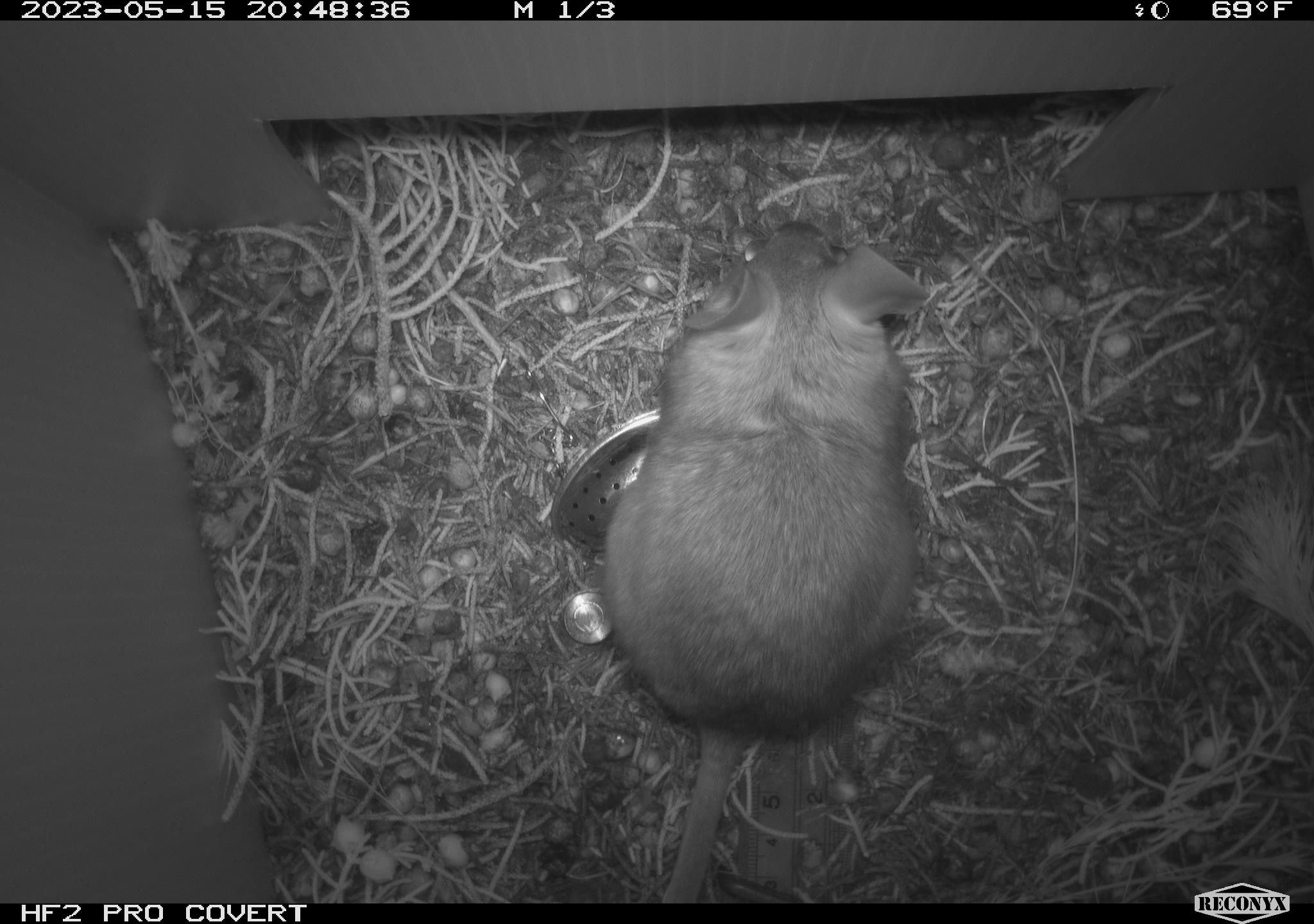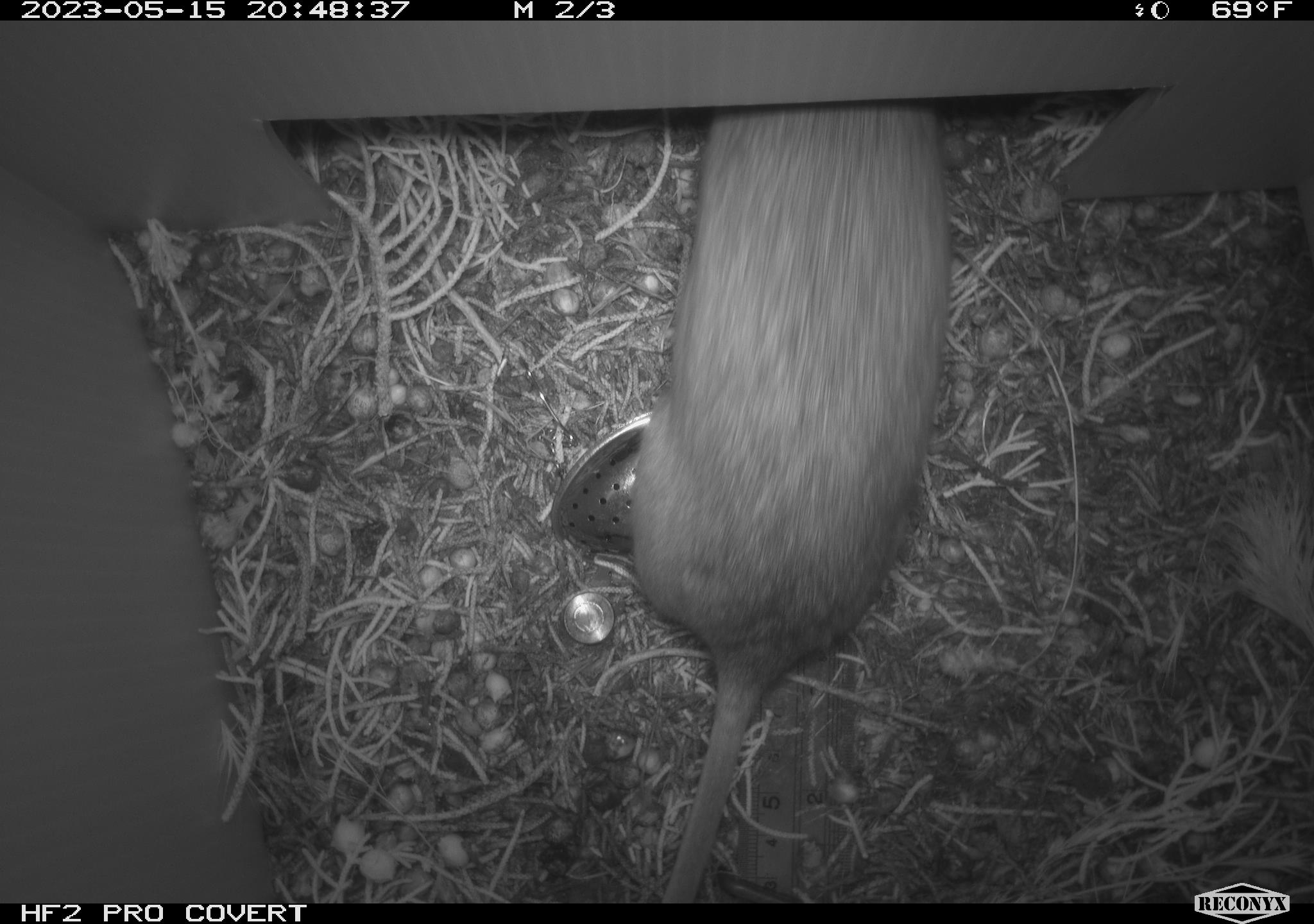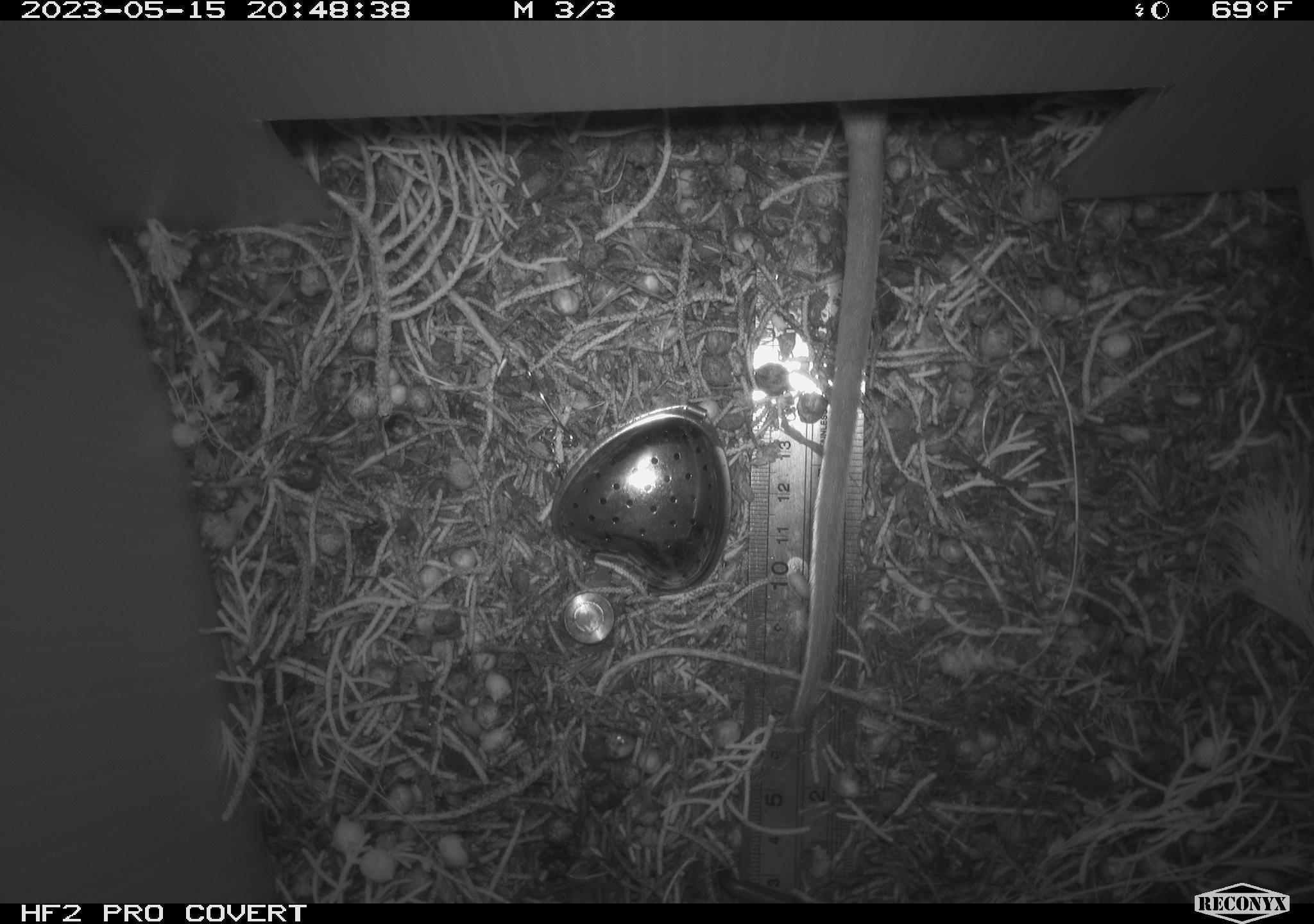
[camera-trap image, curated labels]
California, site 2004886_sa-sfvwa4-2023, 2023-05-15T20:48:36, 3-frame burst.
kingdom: Animalia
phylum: Chordata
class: Mammalia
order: Rodentia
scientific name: Rodentia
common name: mouse species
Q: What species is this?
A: Mouse species (Rodentia).